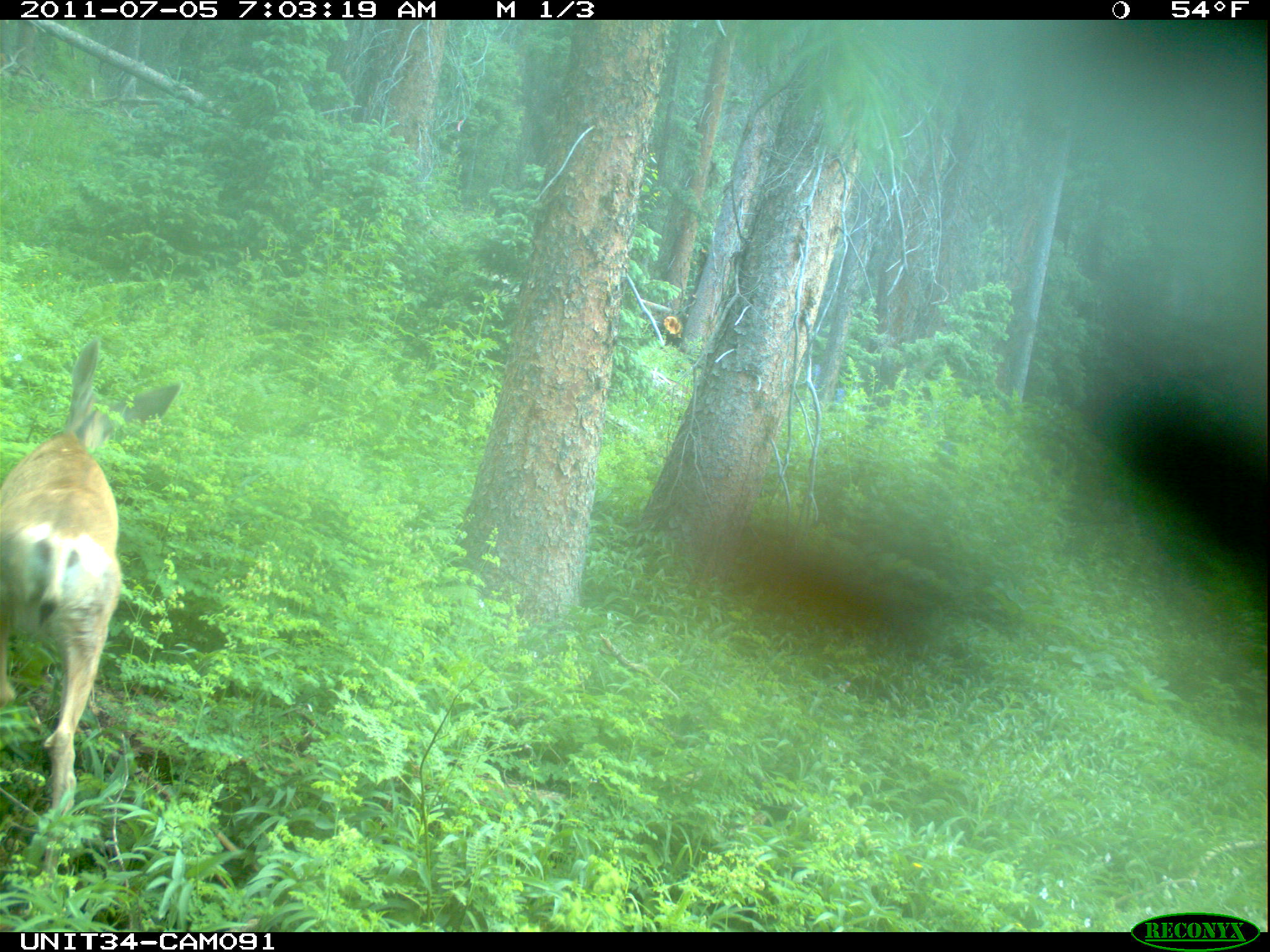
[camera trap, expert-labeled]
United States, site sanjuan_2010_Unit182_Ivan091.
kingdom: Animalia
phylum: Chordata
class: Mammalia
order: Artiodactyla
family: Cervidae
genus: Odocoileus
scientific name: Odocoileus hemionus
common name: mule deer